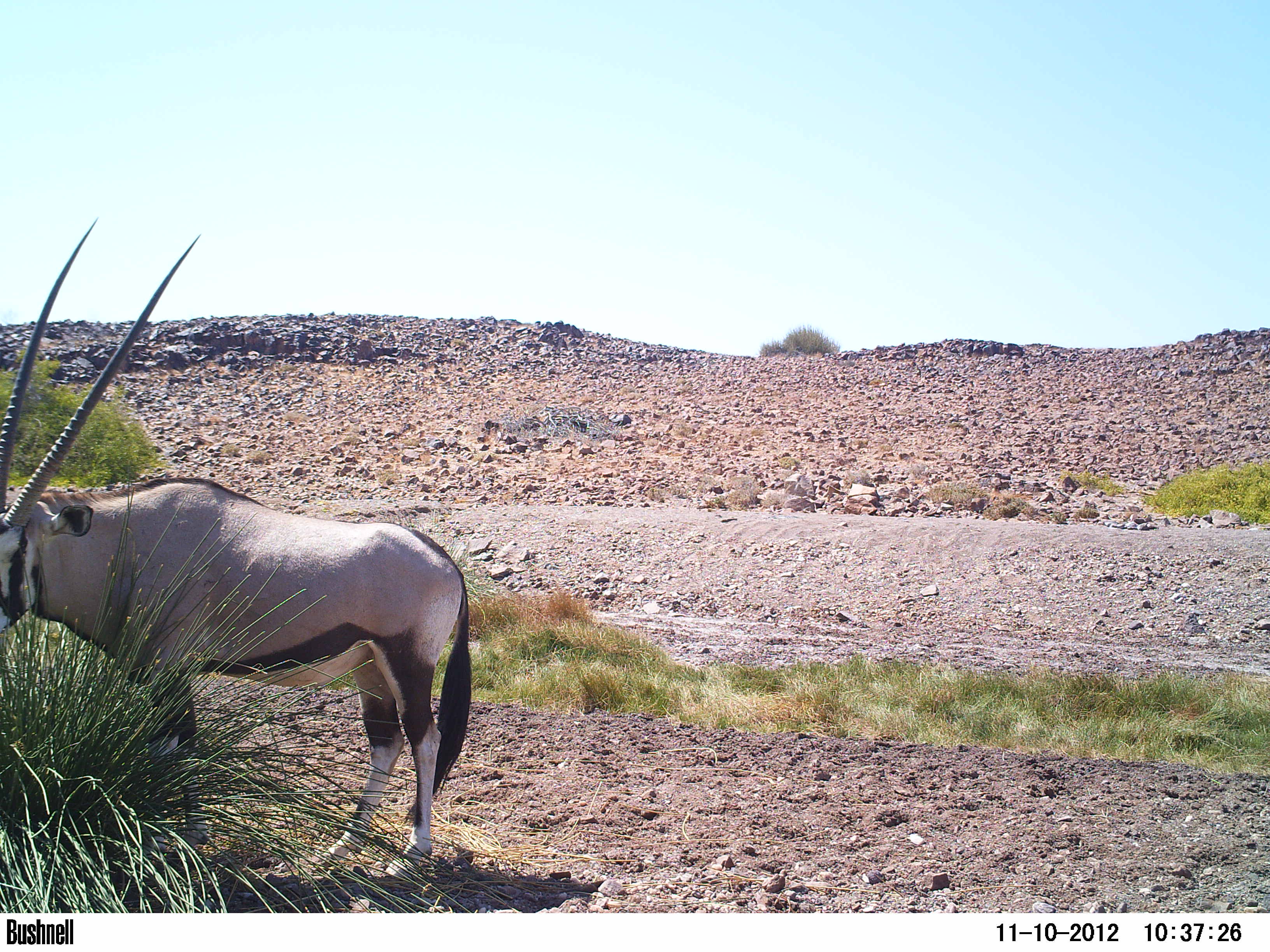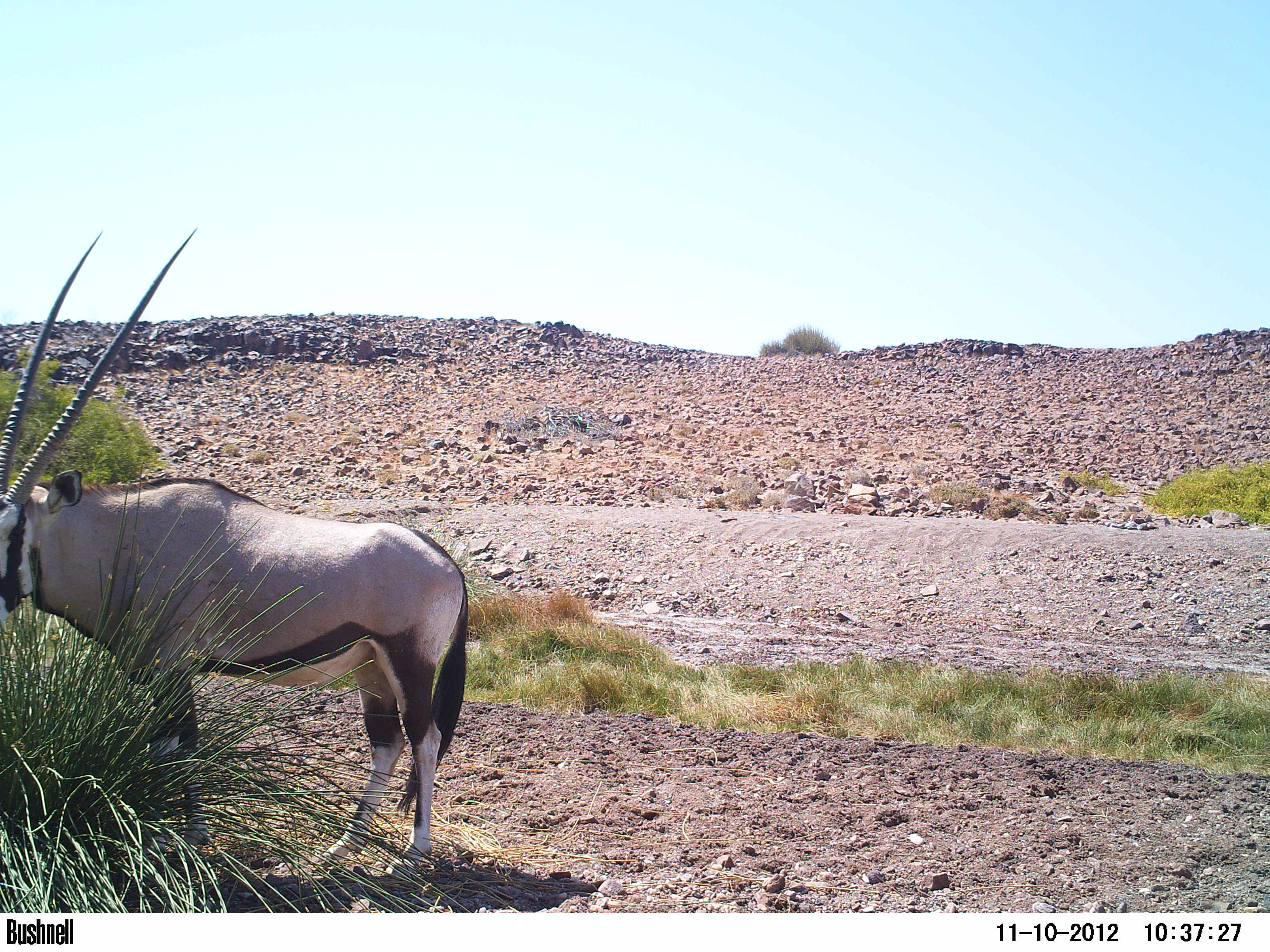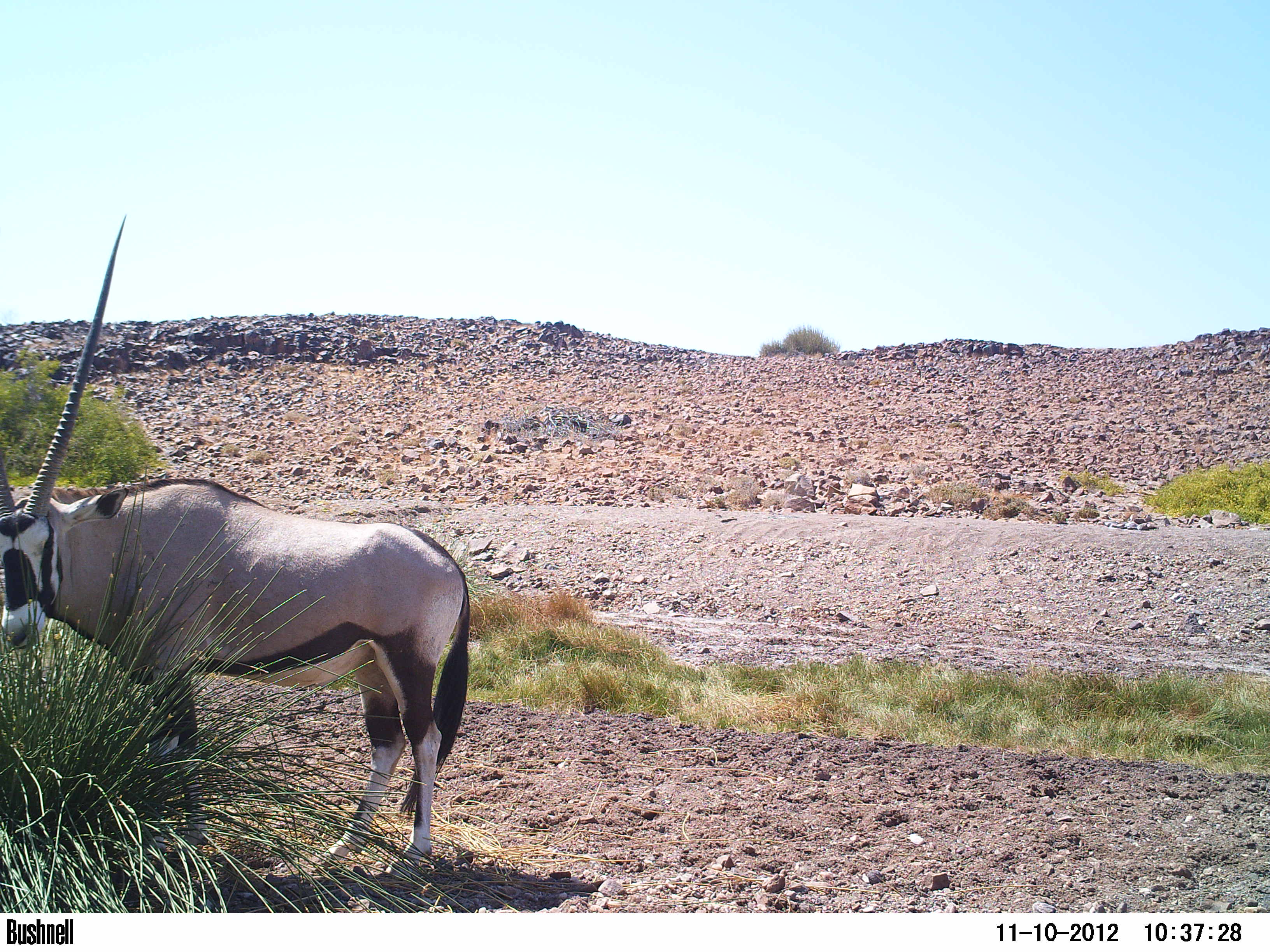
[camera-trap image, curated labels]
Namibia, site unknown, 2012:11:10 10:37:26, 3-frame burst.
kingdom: Animalia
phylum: Chordata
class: Mammalia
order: Artiodactyla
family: Bovidae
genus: Oryx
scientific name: Oryx gazella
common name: gemsbok